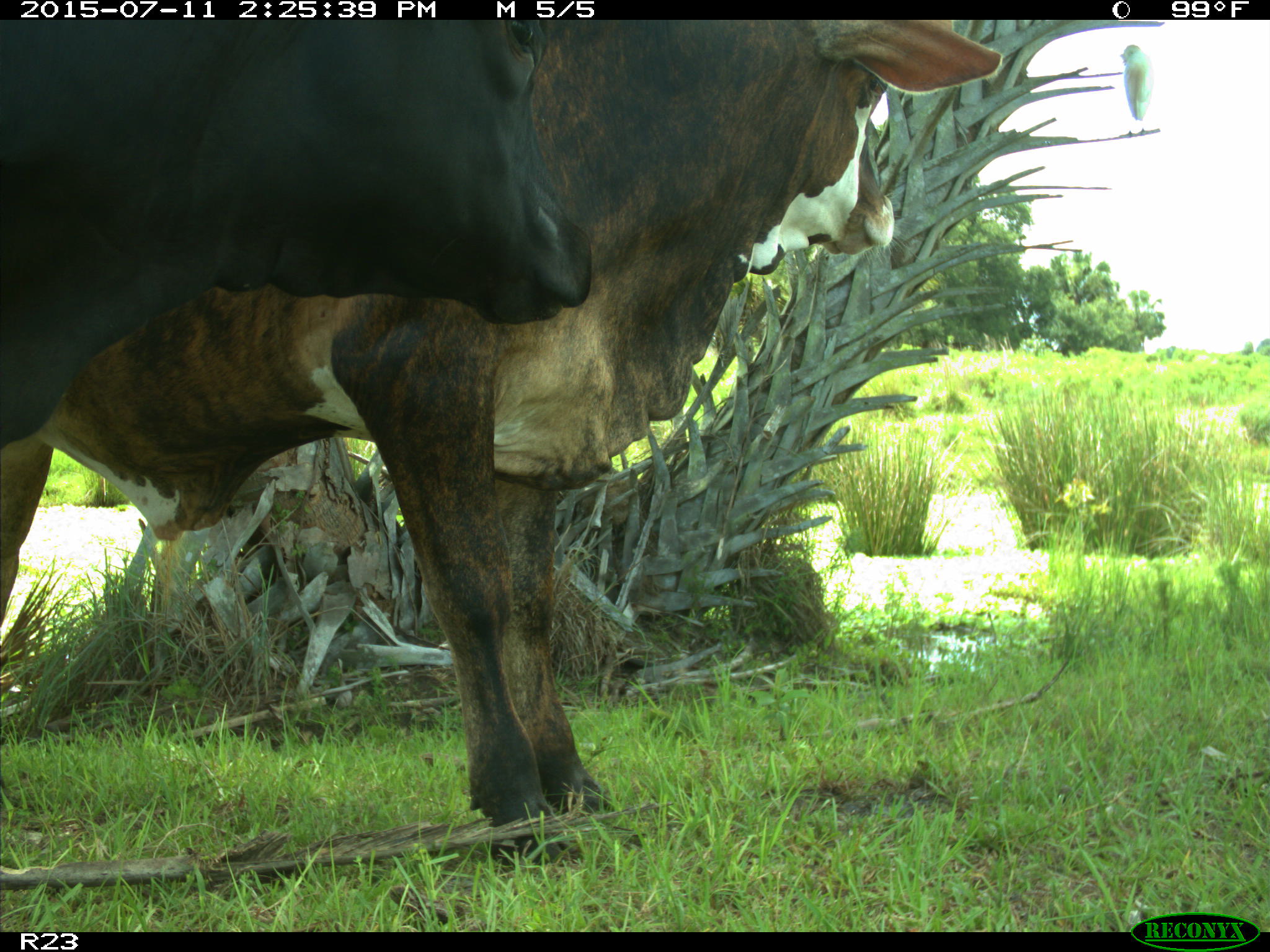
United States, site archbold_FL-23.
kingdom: Animalia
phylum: Chordata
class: Mammalia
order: Artiodactyla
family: Bovidae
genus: Bos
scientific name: Bos taurus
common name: domestic cow